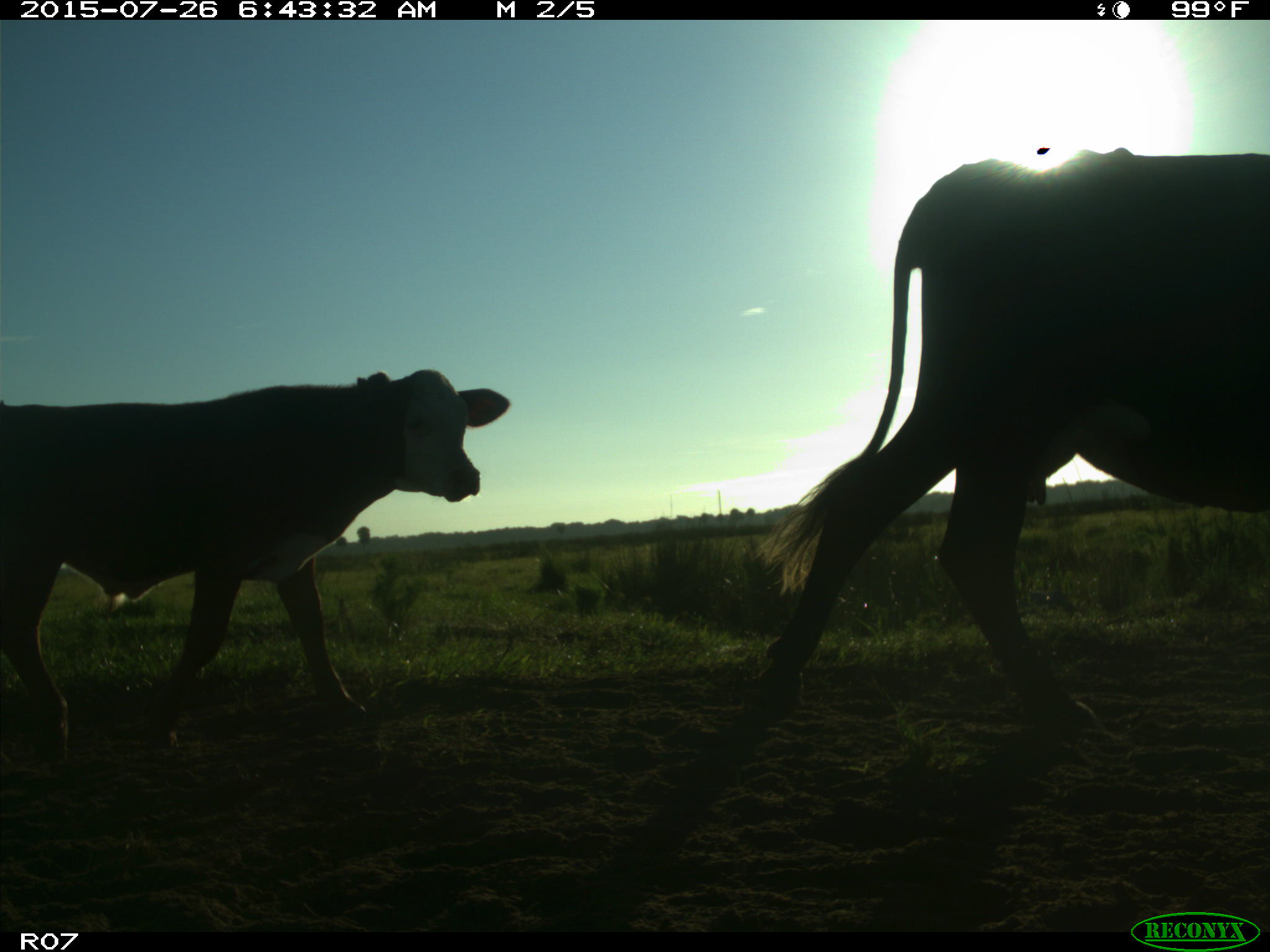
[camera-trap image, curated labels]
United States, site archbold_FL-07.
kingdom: Animalia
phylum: Chordata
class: Mammalia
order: Artiodactyla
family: Bovidae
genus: Bos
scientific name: Bos taurus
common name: domestic cow